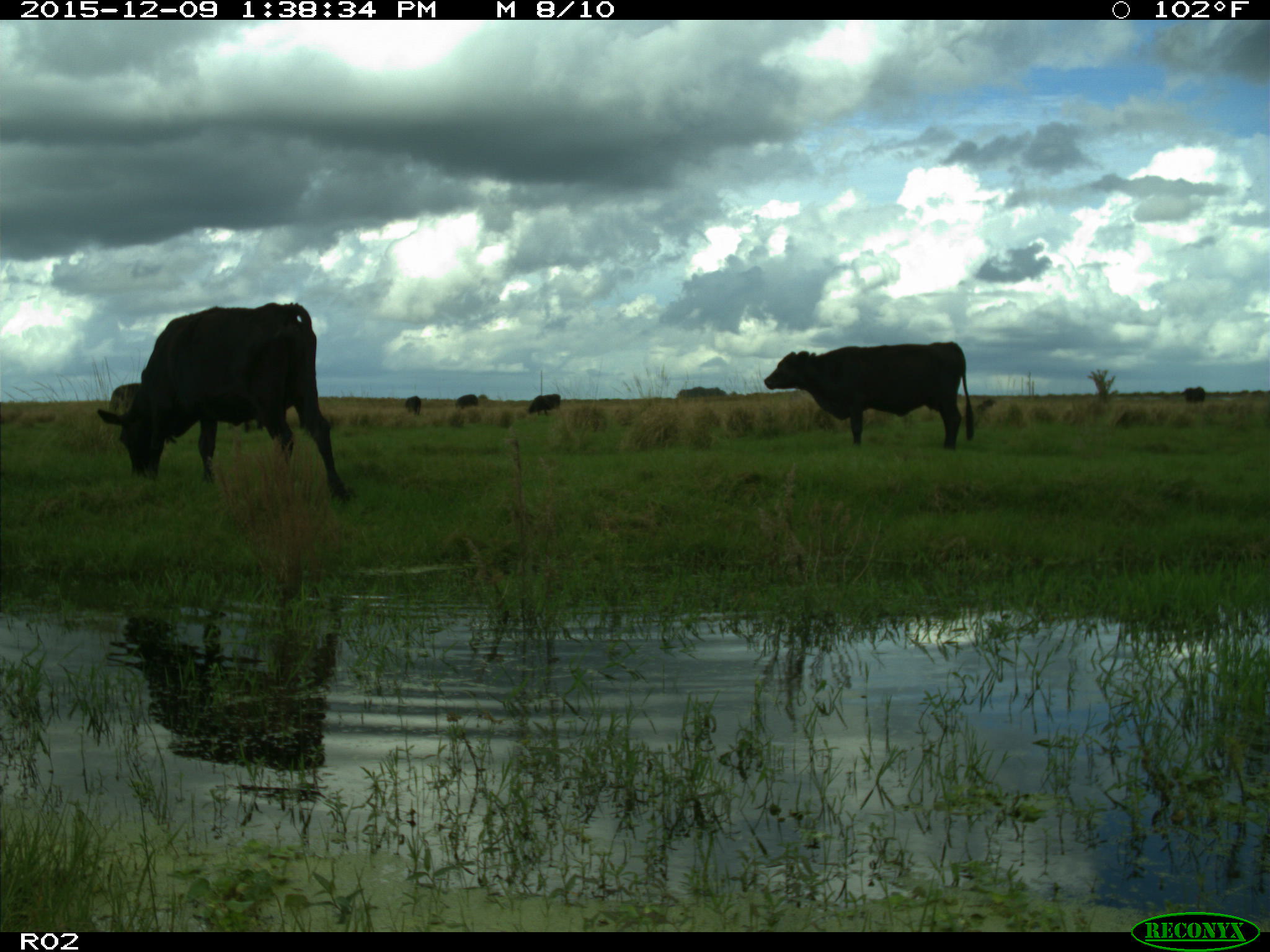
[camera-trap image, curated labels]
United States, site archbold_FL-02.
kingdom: Animalia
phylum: Chordata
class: Mammalia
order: Artiodactyla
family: Bovidae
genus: Bos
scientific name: Bos taurus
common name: domestic cow